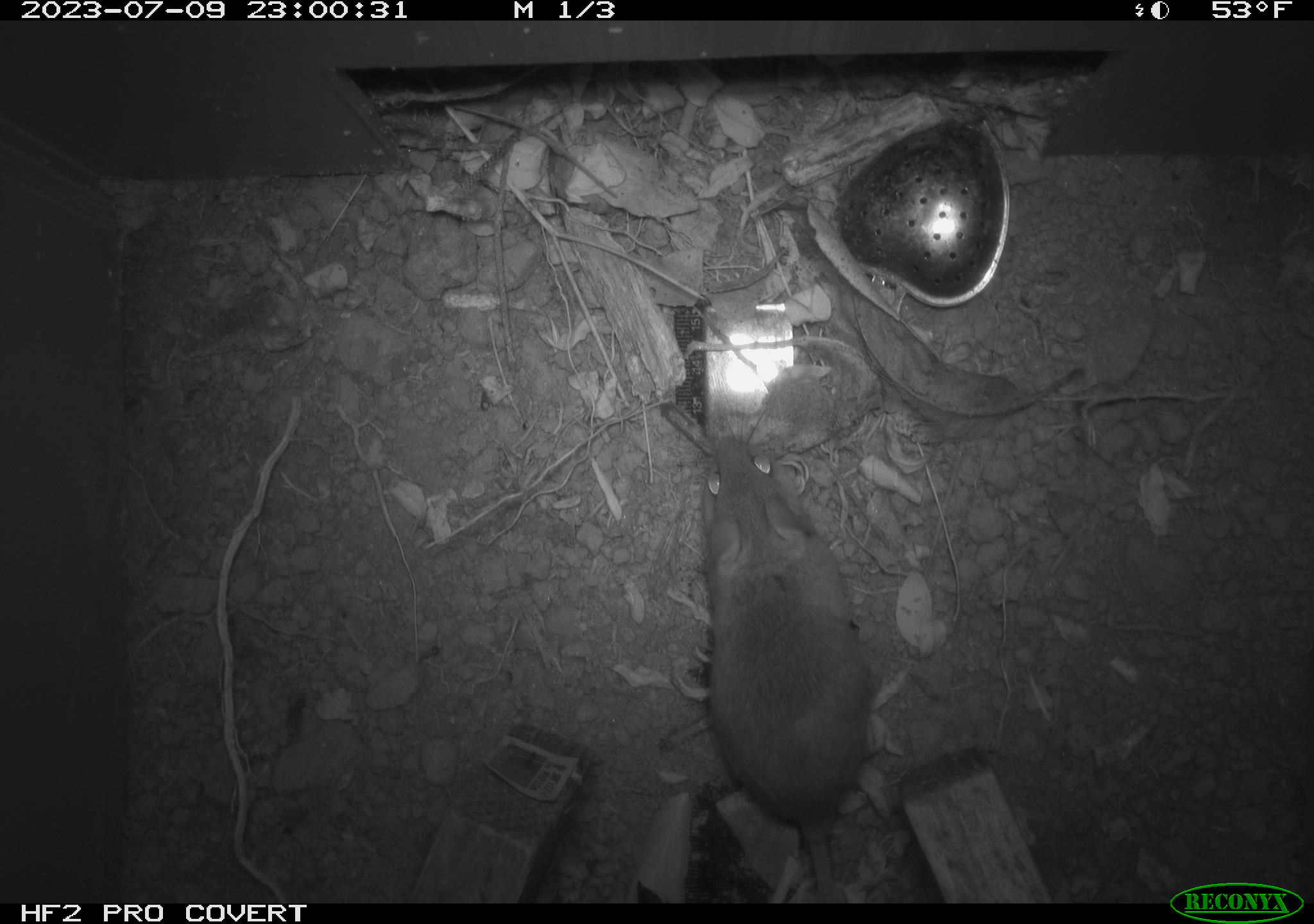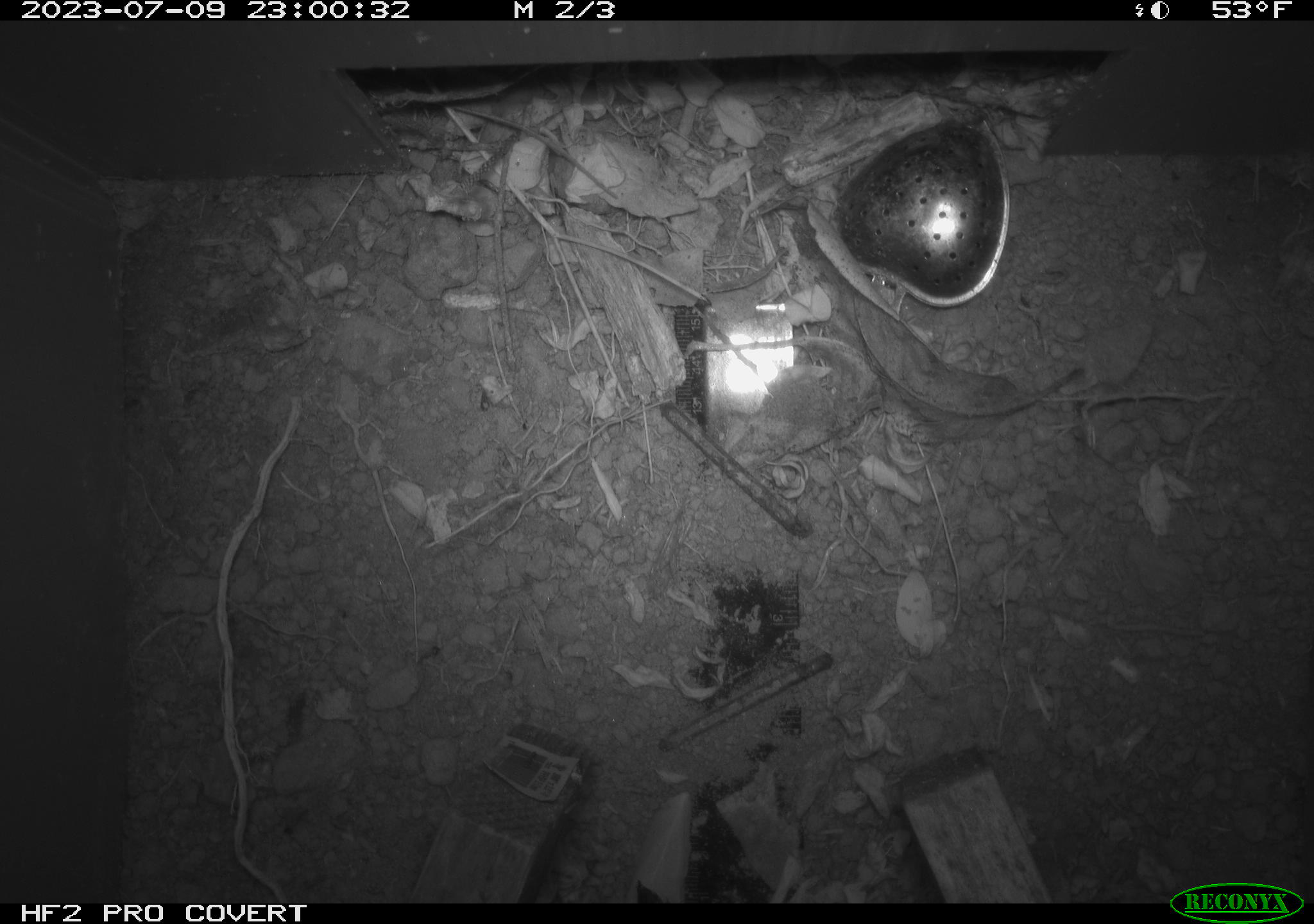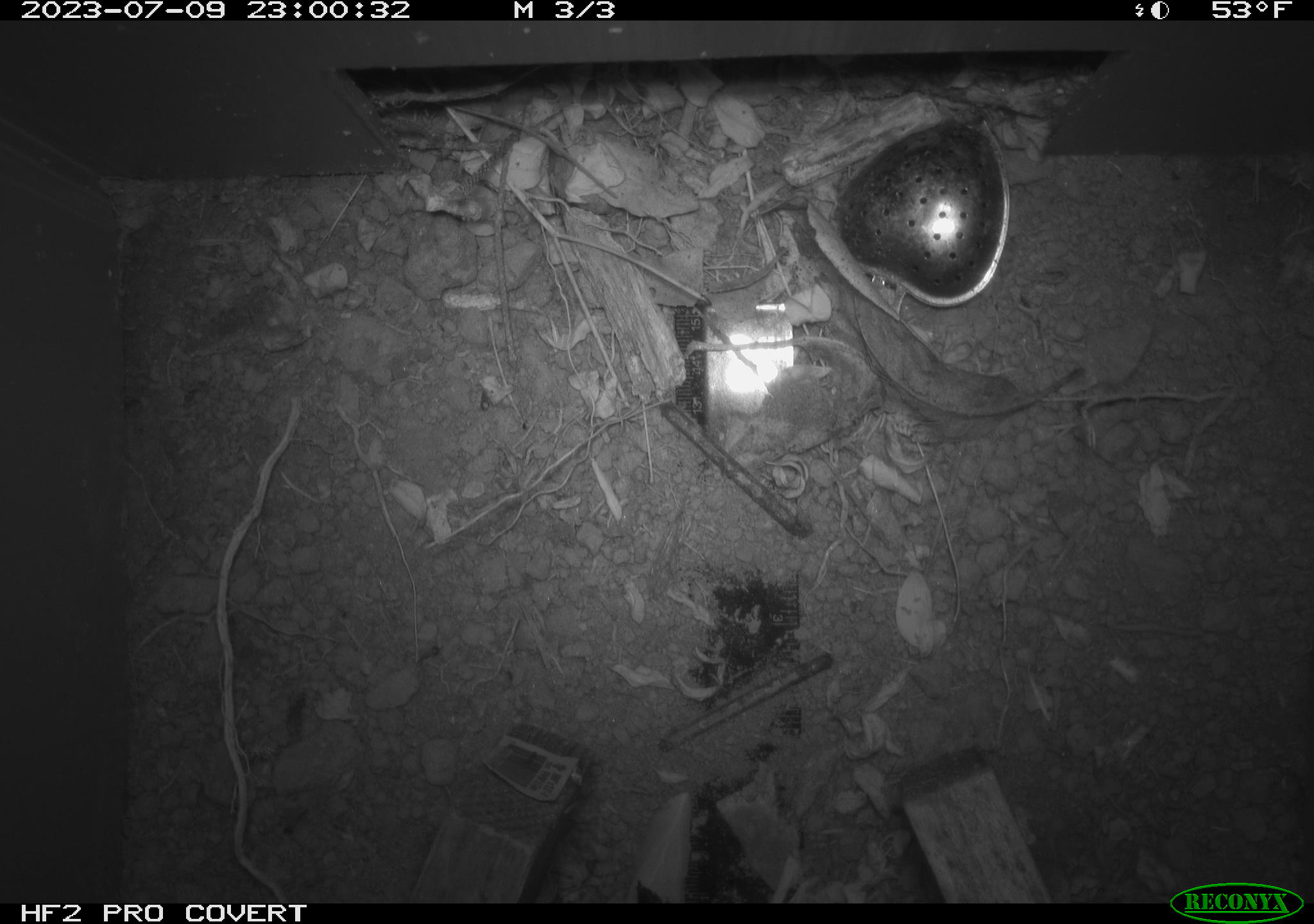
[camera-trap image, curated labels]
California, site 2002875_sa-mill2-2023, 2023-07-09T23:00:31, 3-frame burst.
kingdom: Animalia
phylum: Chordata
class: Mammalia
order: Rodentia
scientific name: Rodentia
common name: mouse species